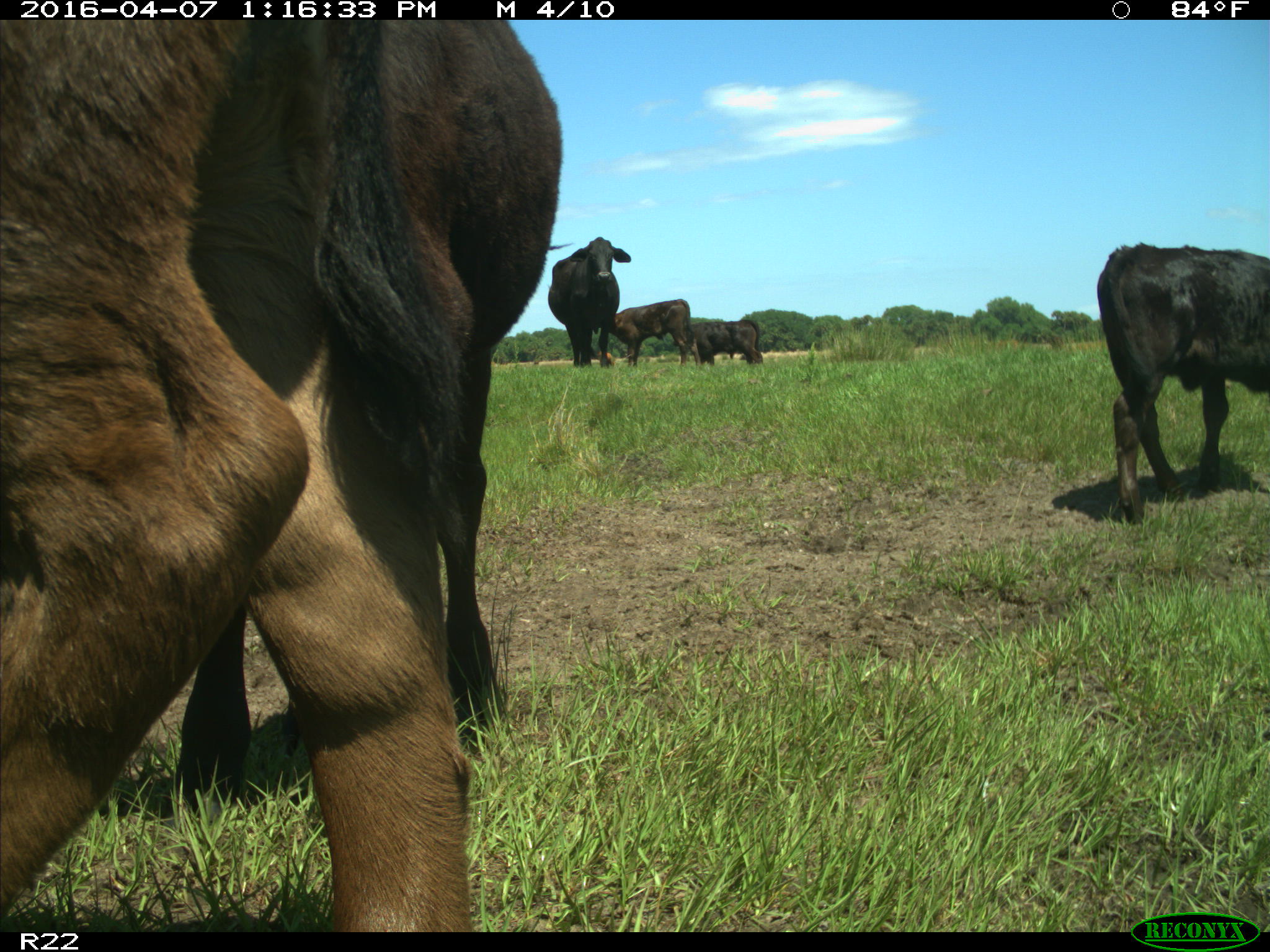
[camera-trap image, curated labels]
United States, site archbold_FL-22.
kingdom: Animalia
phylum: Chordata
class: Mammalia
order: Artiodactyla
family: Bovidae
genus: Bos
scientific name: Bos taurus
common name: domestic cow